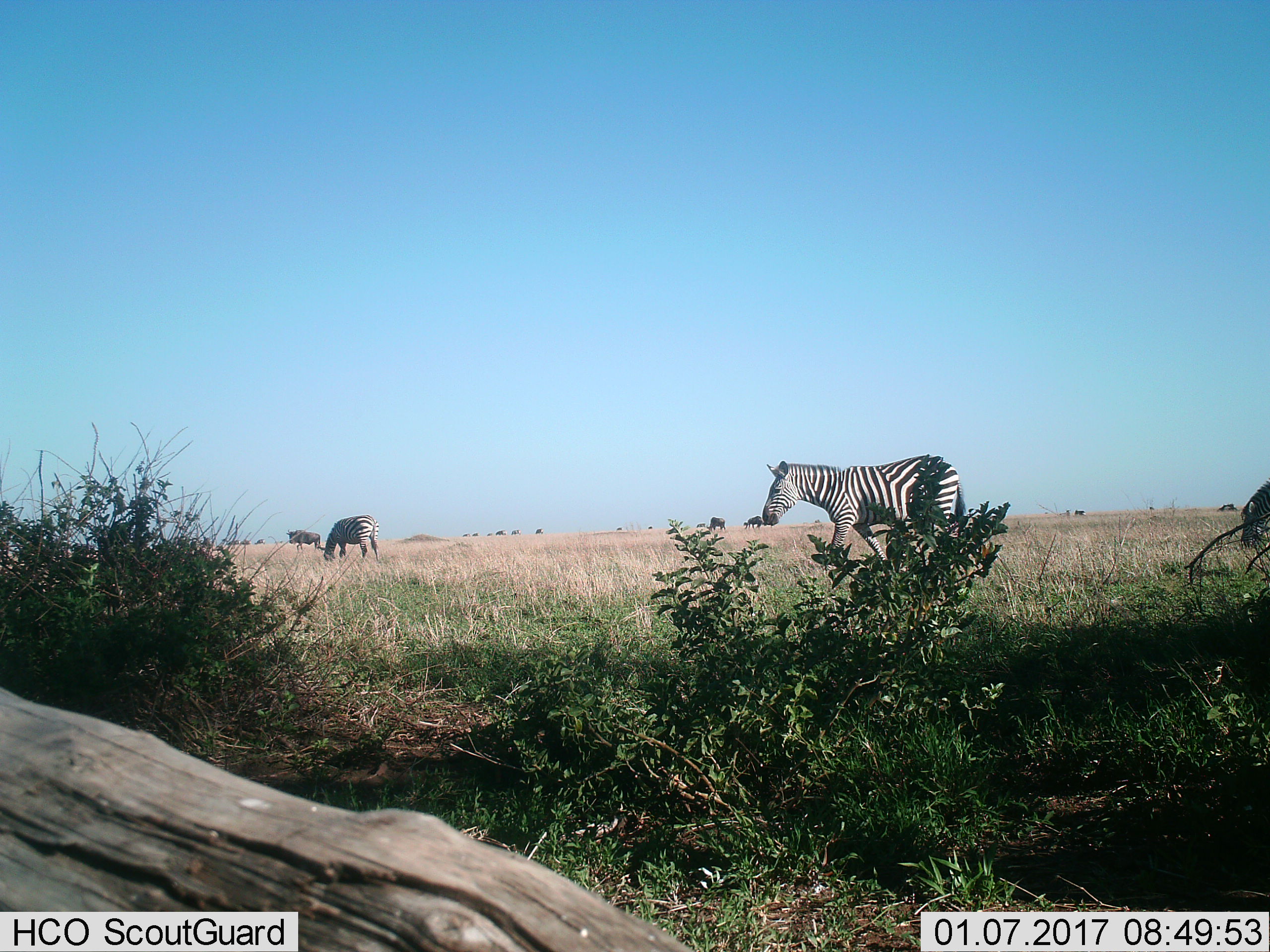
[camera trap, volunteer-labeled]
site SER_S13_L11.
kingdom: Animalia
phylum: Chordata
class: Mammalia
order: Perissodactyla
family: Equidae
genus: Equus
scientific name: Equus quagga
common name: plains zebra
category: zebraplains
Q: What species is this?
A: Zebraplains (plains zebra) (Equus quagga).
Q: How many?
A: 3.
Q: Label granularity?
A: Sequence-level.